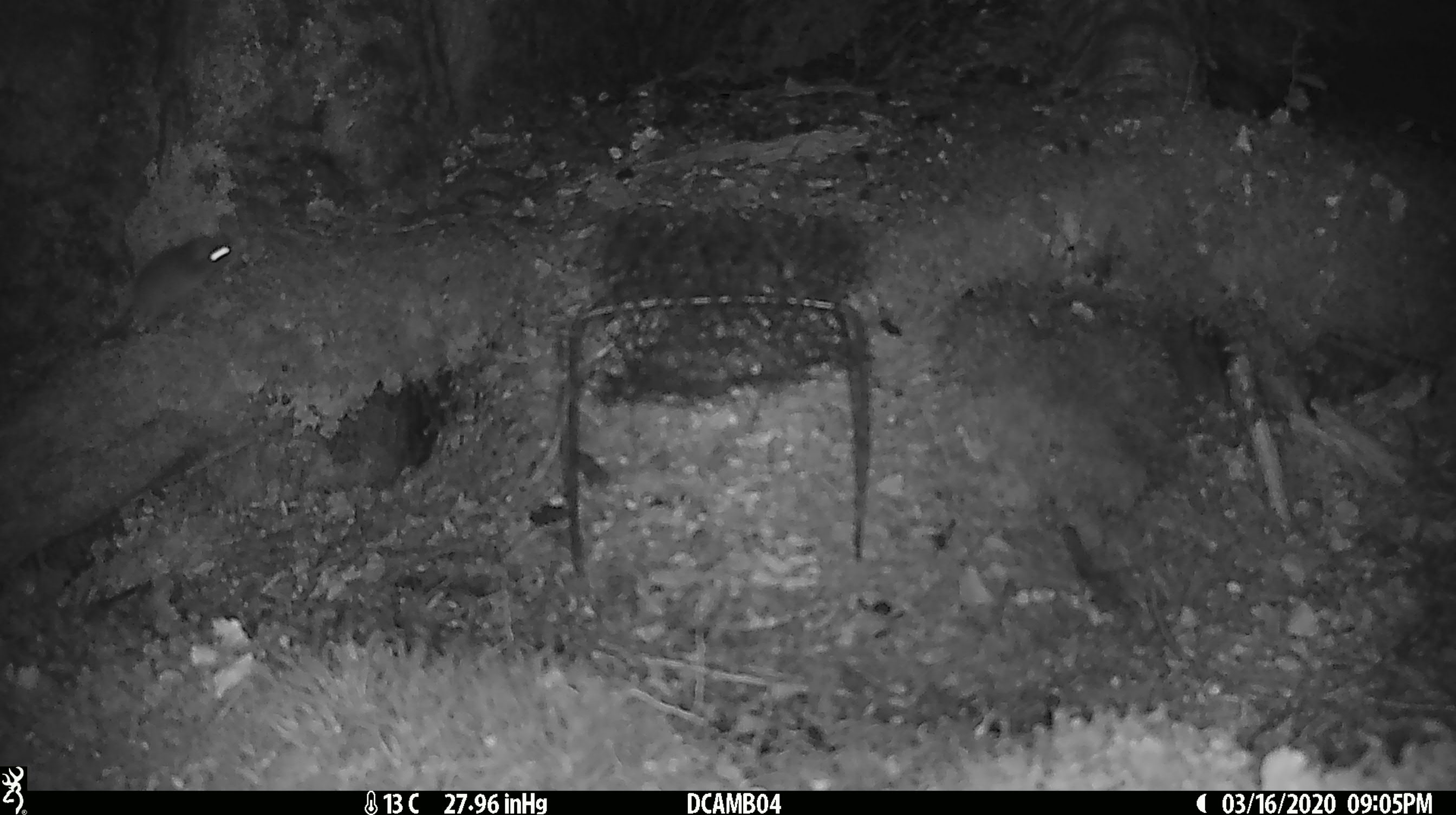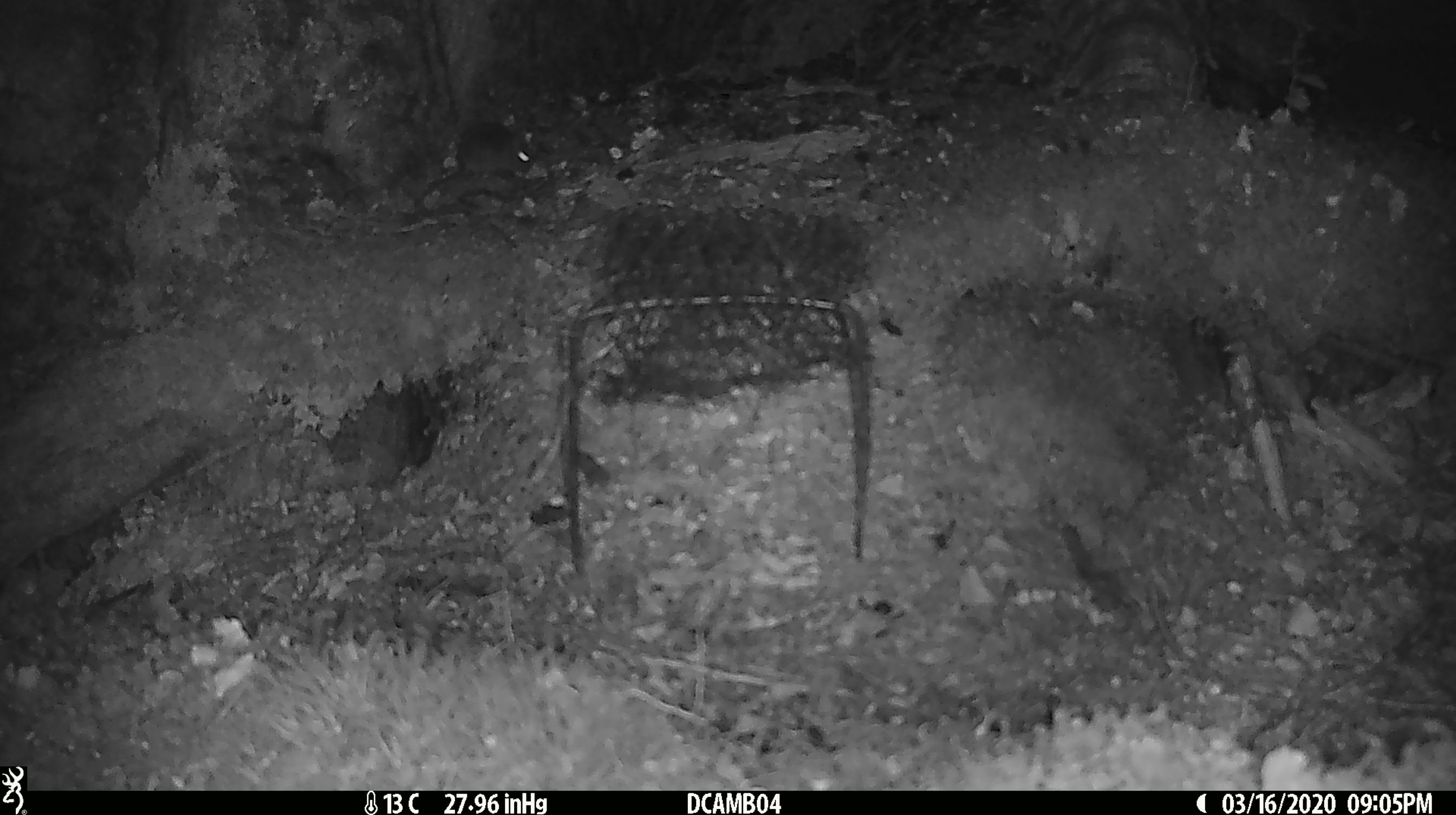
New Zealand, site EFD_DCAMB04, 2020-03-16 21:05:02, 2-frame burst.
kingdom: Animalia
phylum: Chordata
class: Mammalia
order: Rodentia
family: Muridae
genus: Mus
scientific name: Mus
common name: mouse